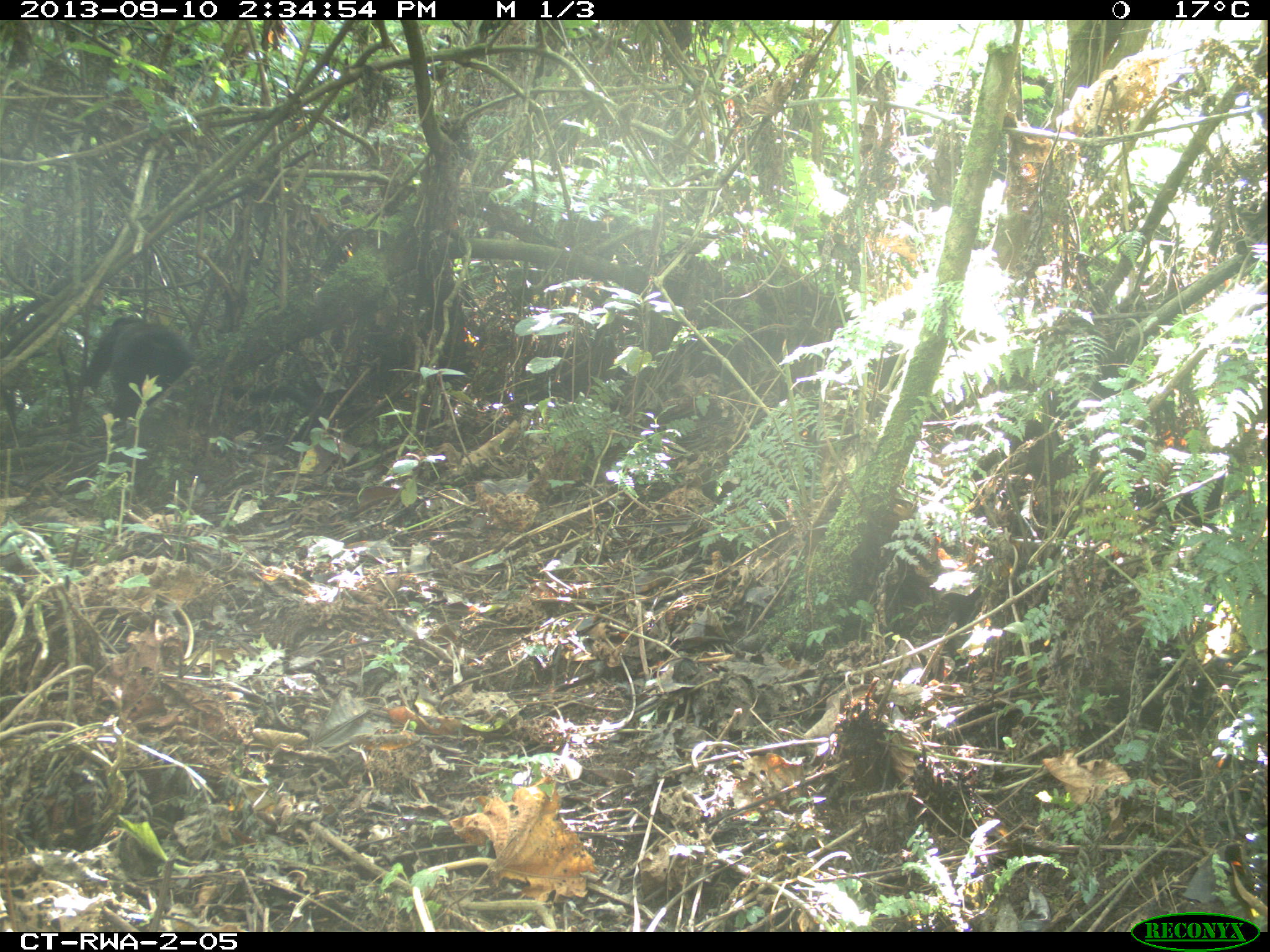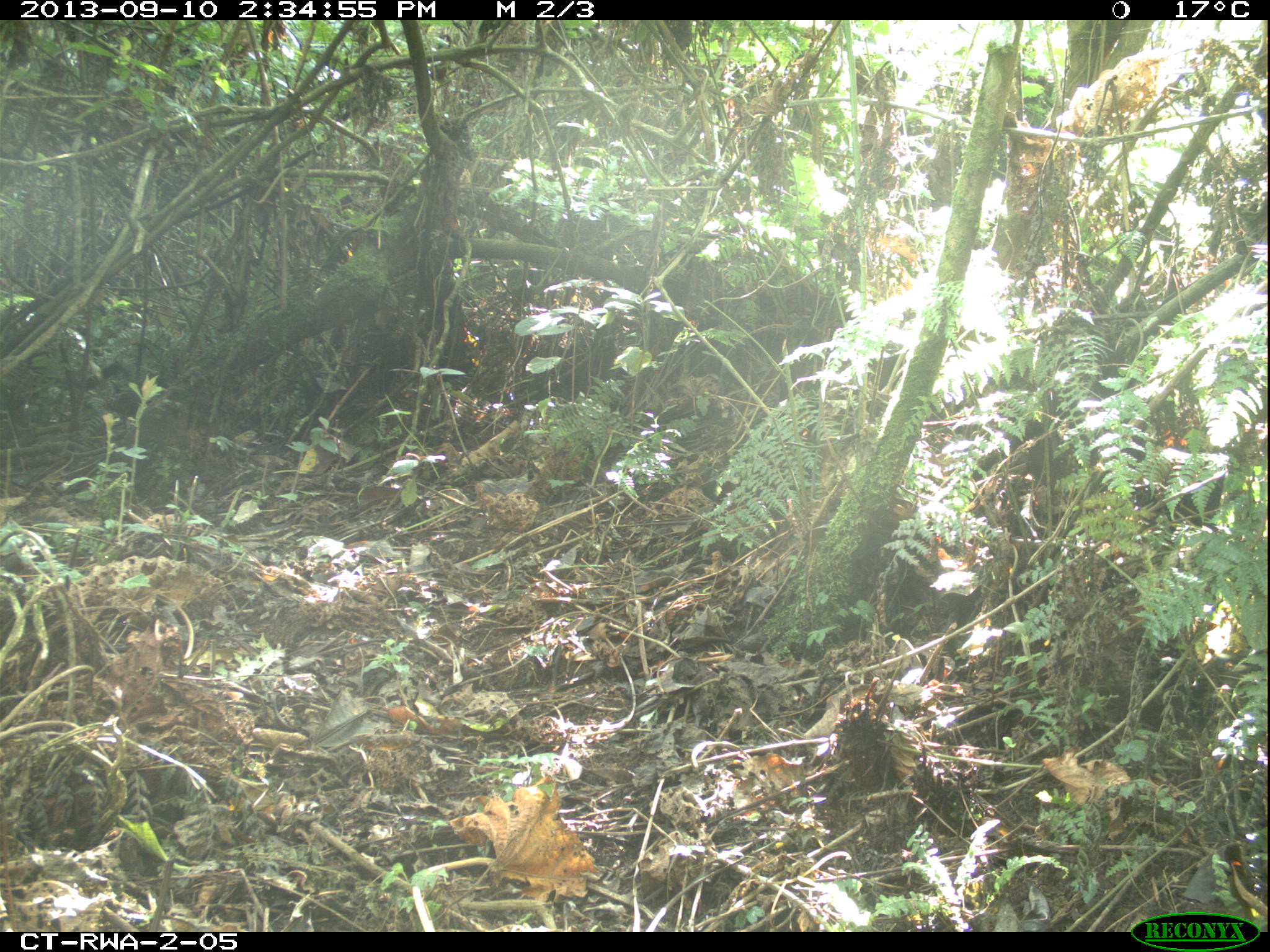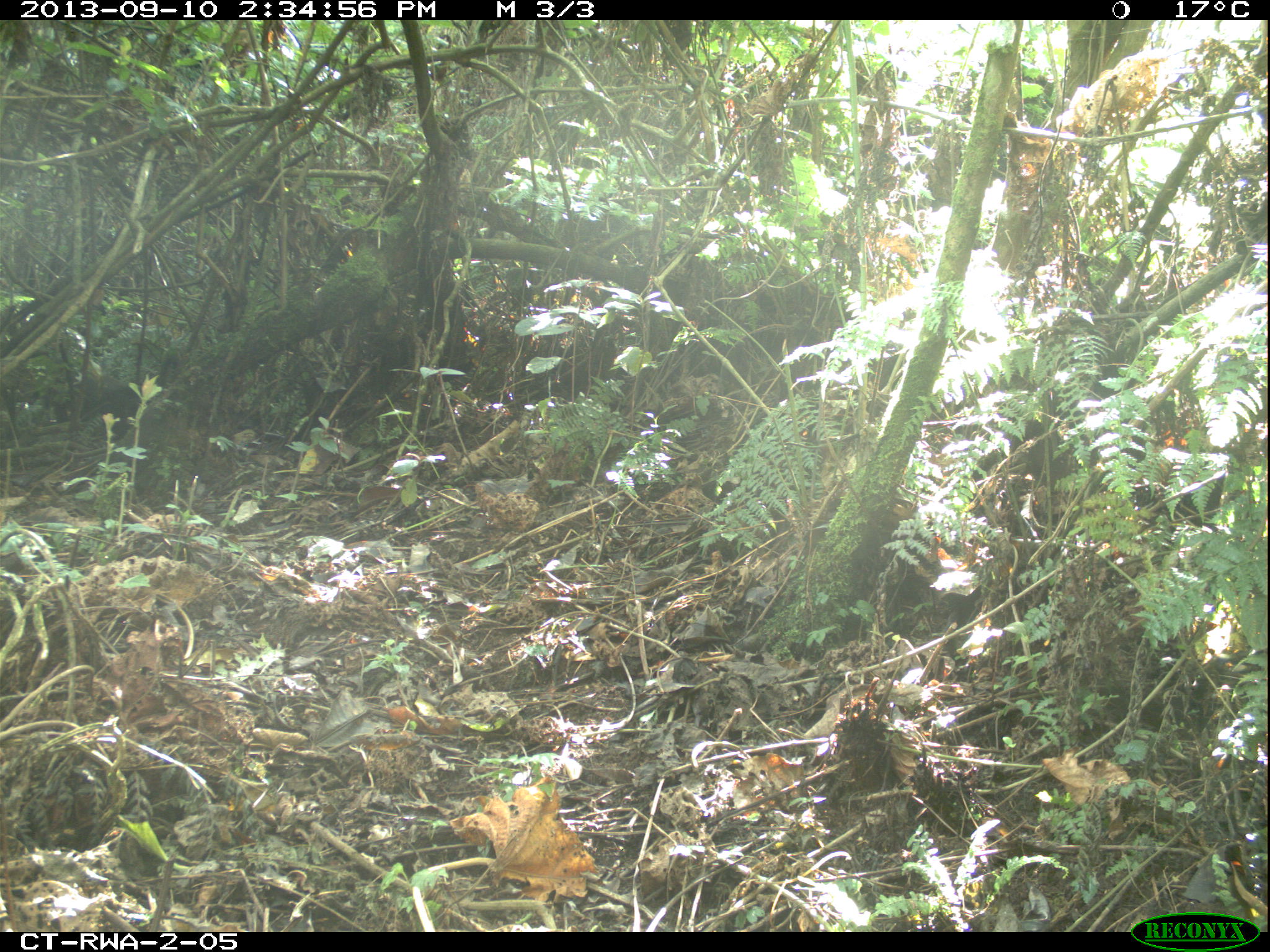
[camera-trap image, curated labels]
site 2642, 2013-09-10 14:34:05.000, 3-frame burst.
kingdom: Animalia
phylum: Chordata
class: Mammalia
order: Primates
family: Cercopithecidae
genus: Allochrocebus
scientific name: Allochrocebus lhoesti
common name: l'hoest's monkey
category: cercopithecus lhoesti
Cercopithecus lhoesti (l'hoest's monkey) (Allochrocebus lhoesti), count 1.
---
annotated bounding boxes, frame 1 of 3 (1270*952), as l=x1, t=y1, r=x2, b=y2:
cercopithecus lhoesti: l=76, t=313, r=197, b=425